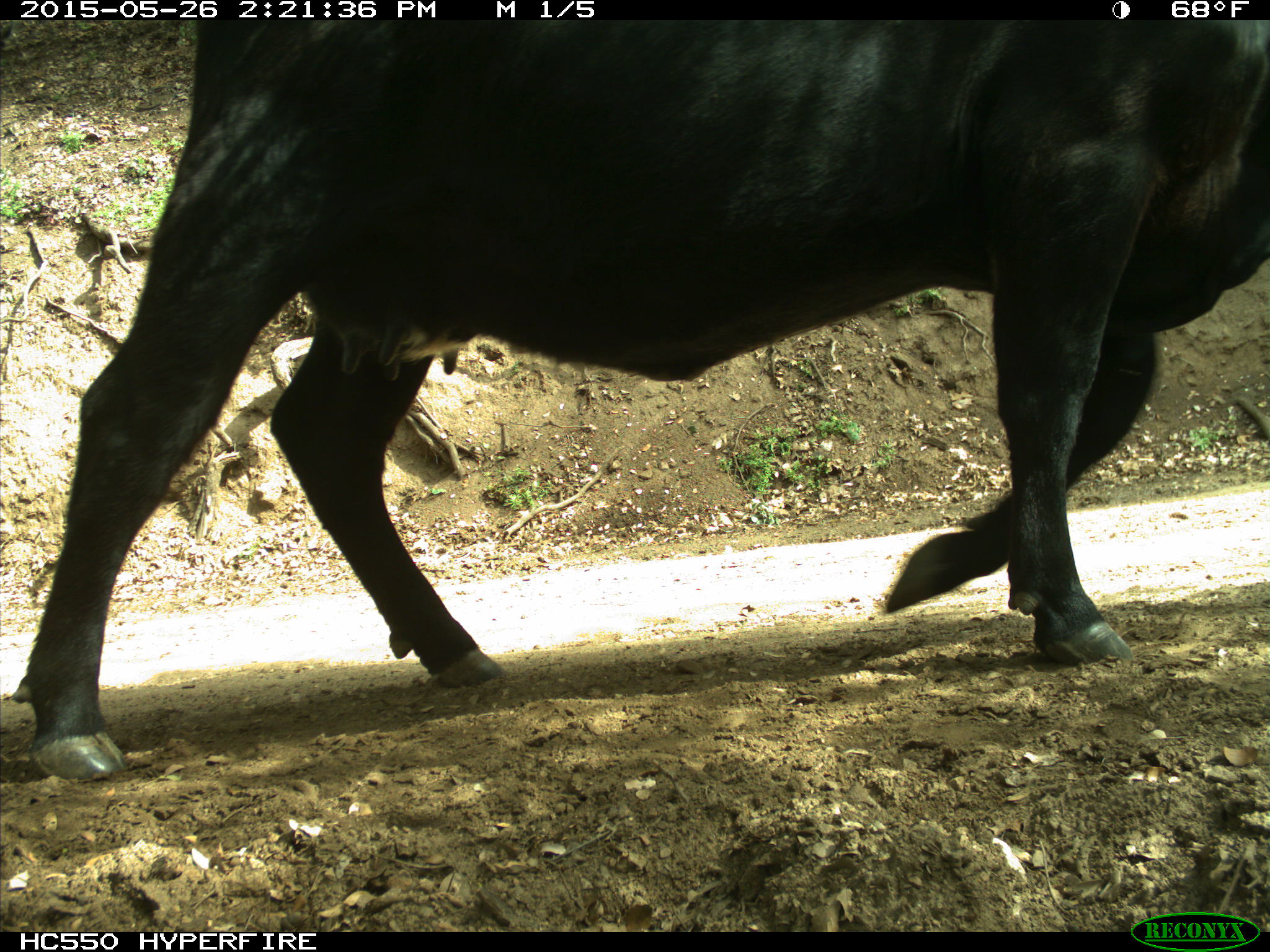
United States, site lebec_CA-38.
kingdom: Animalia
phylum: Chordata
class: Mammalia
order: Artiodactyla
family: Bovidae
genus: Bos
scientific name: Bos taurus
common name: domestic cow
Bos taurus (domestic cow).